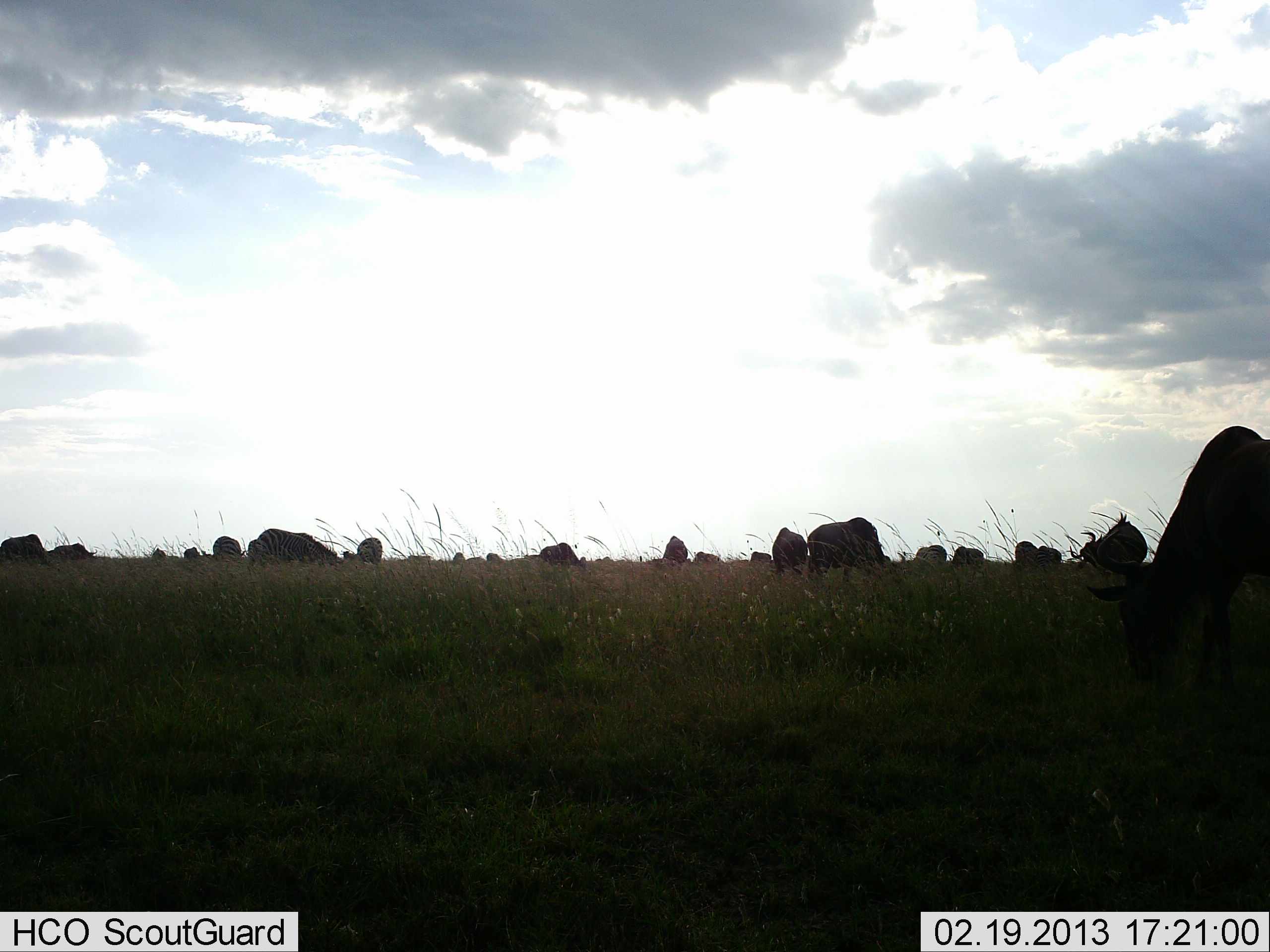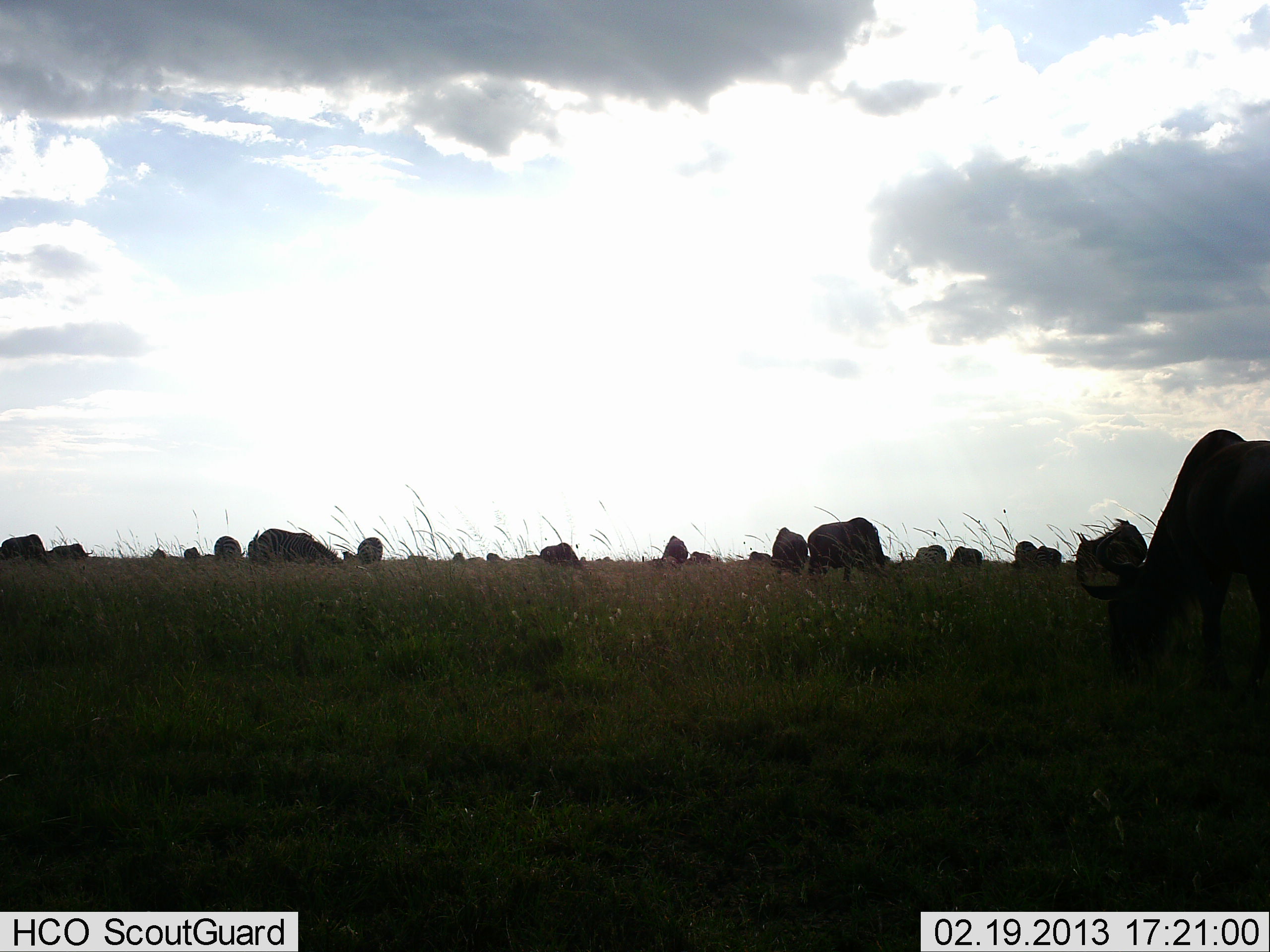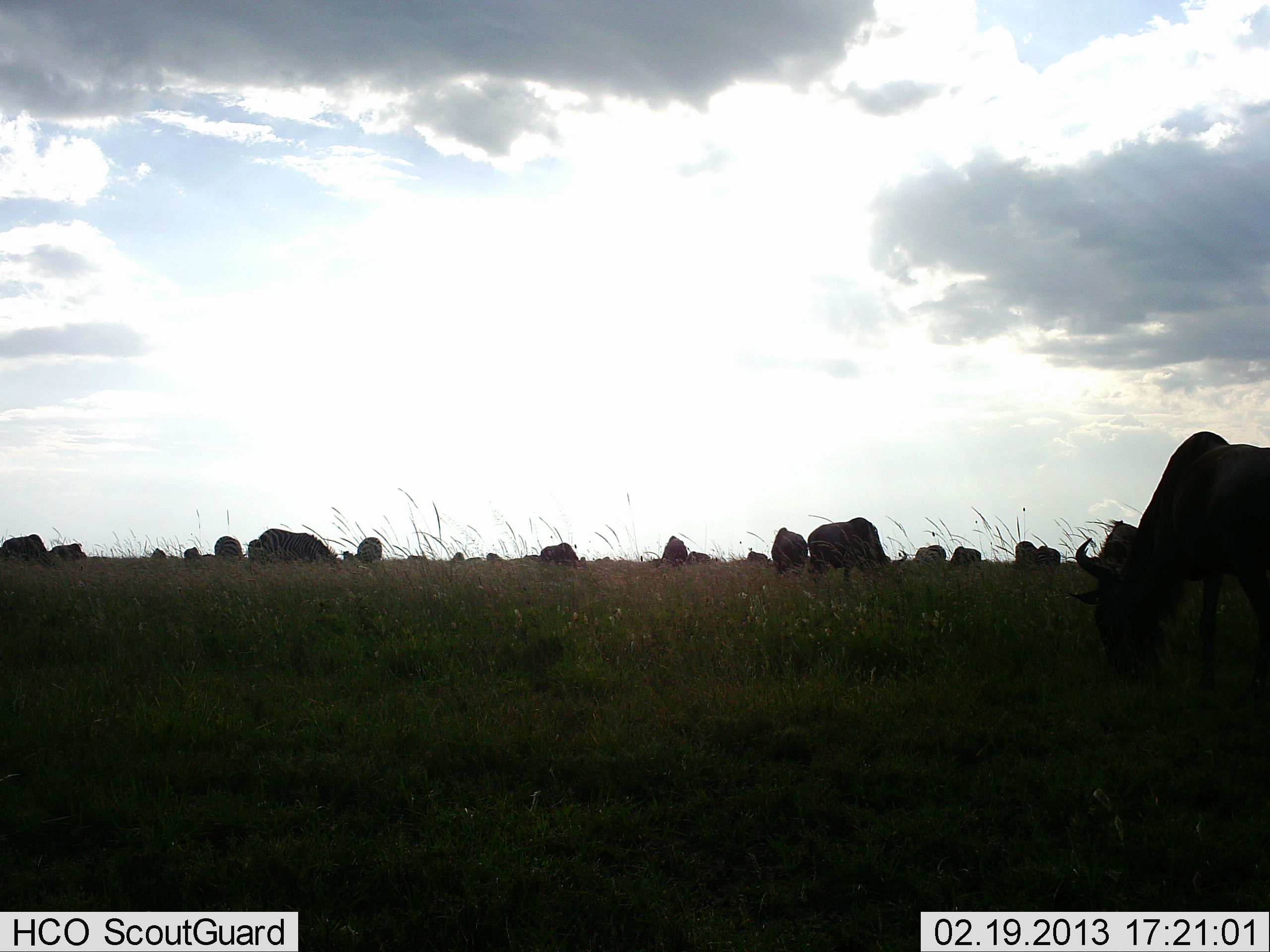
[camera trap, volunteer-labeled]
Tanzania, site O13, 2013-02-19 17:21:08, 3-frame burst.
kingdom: Animalia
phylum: Chordata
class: Mammalia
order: Artiodactyla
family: Bovidae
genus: Connochaetes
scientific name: Connochaetes taurinus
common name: blue wildebeest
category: wildebeest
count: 11-50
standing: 38%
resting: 10%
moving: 14%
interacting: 5%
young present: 0%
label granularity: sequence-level